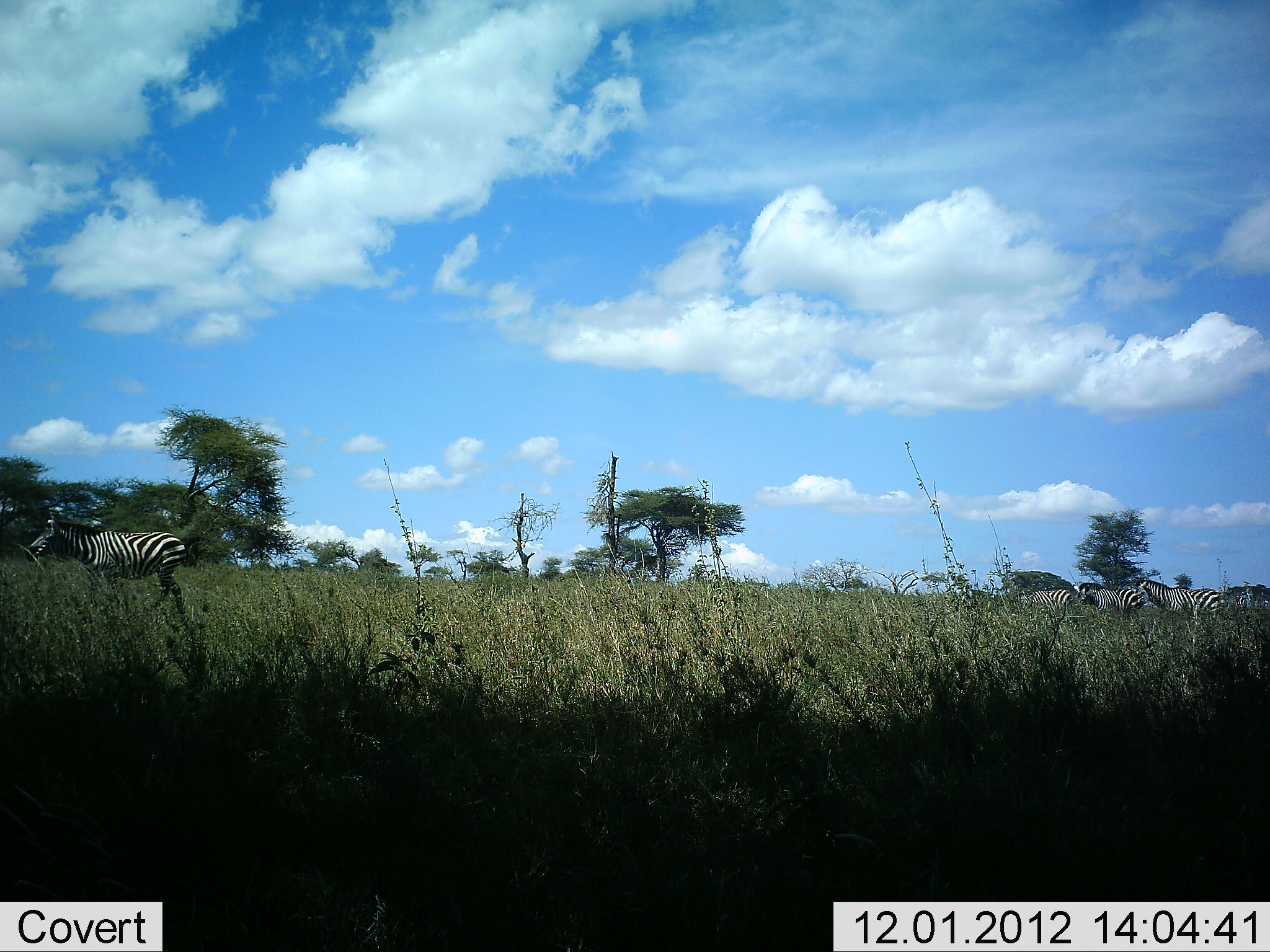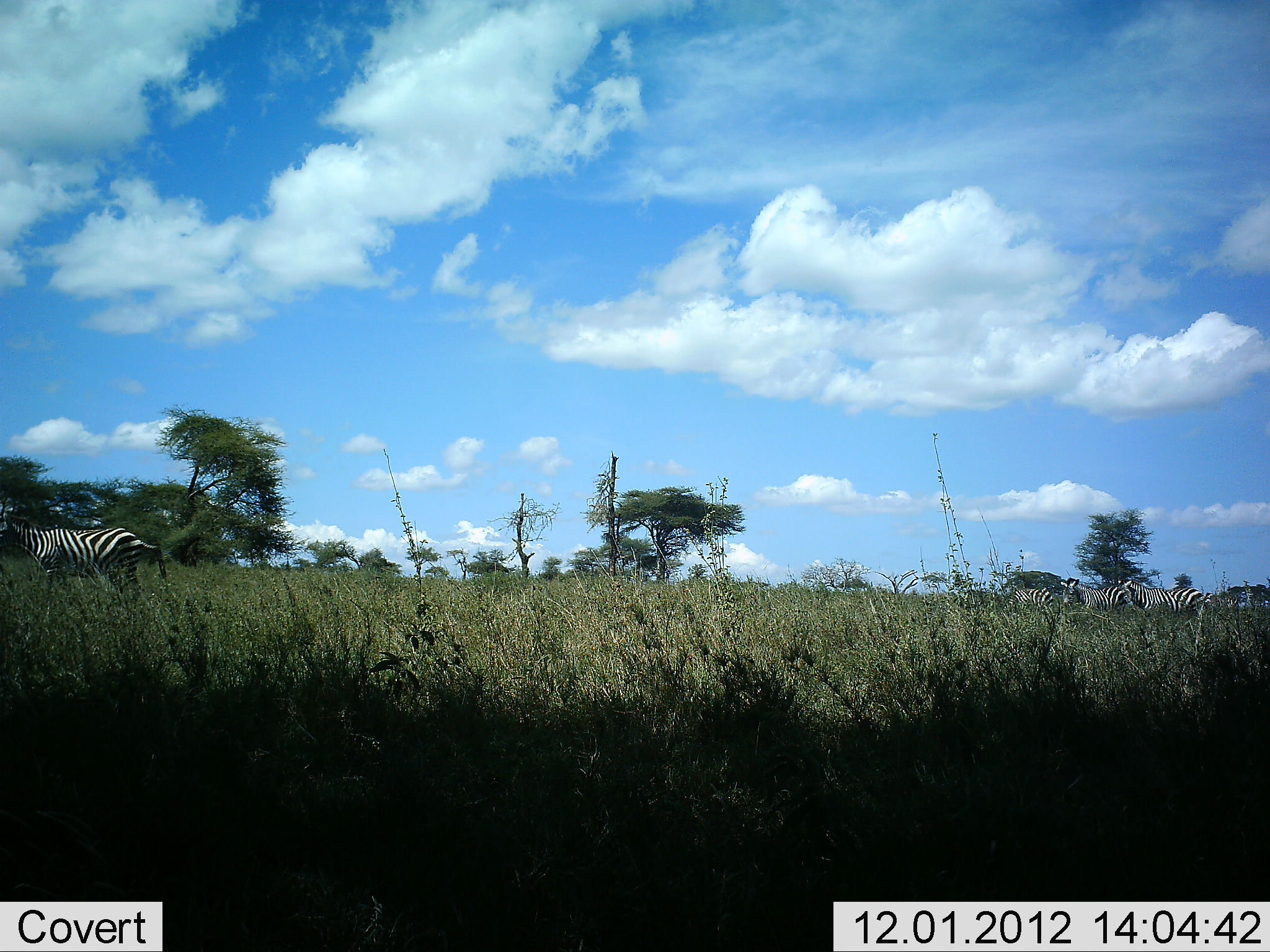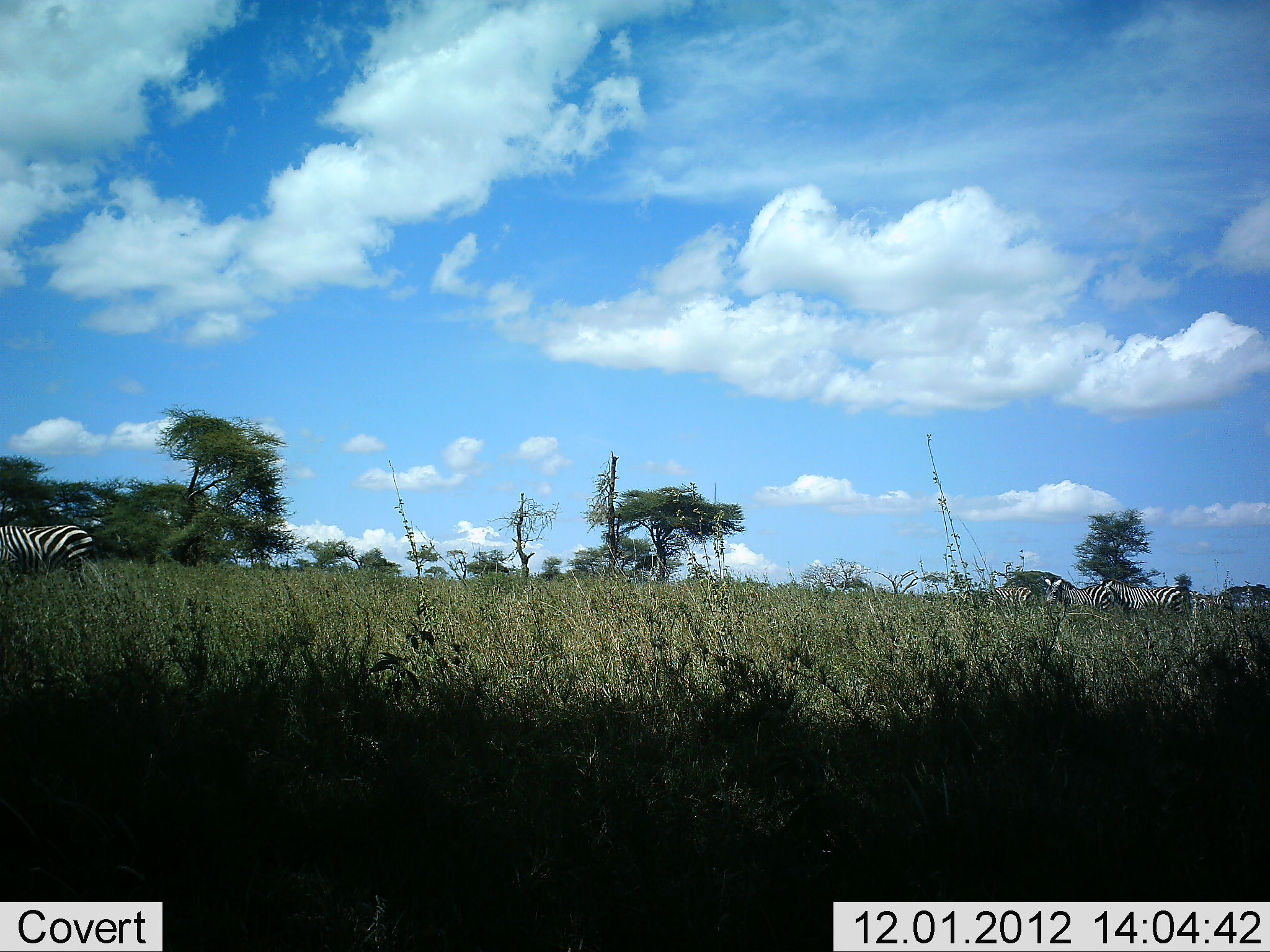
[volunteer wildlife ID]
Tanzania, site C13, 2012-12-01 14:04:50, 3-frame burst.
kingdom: Animalia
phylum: Chordata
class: Mammalia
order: Perissodactyla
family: Equidae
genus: Equus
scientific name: Equus quagga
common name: plains zebra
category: zebra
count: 4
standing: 0%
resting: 0%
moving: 100%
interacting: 0%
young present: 0%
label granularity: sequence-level